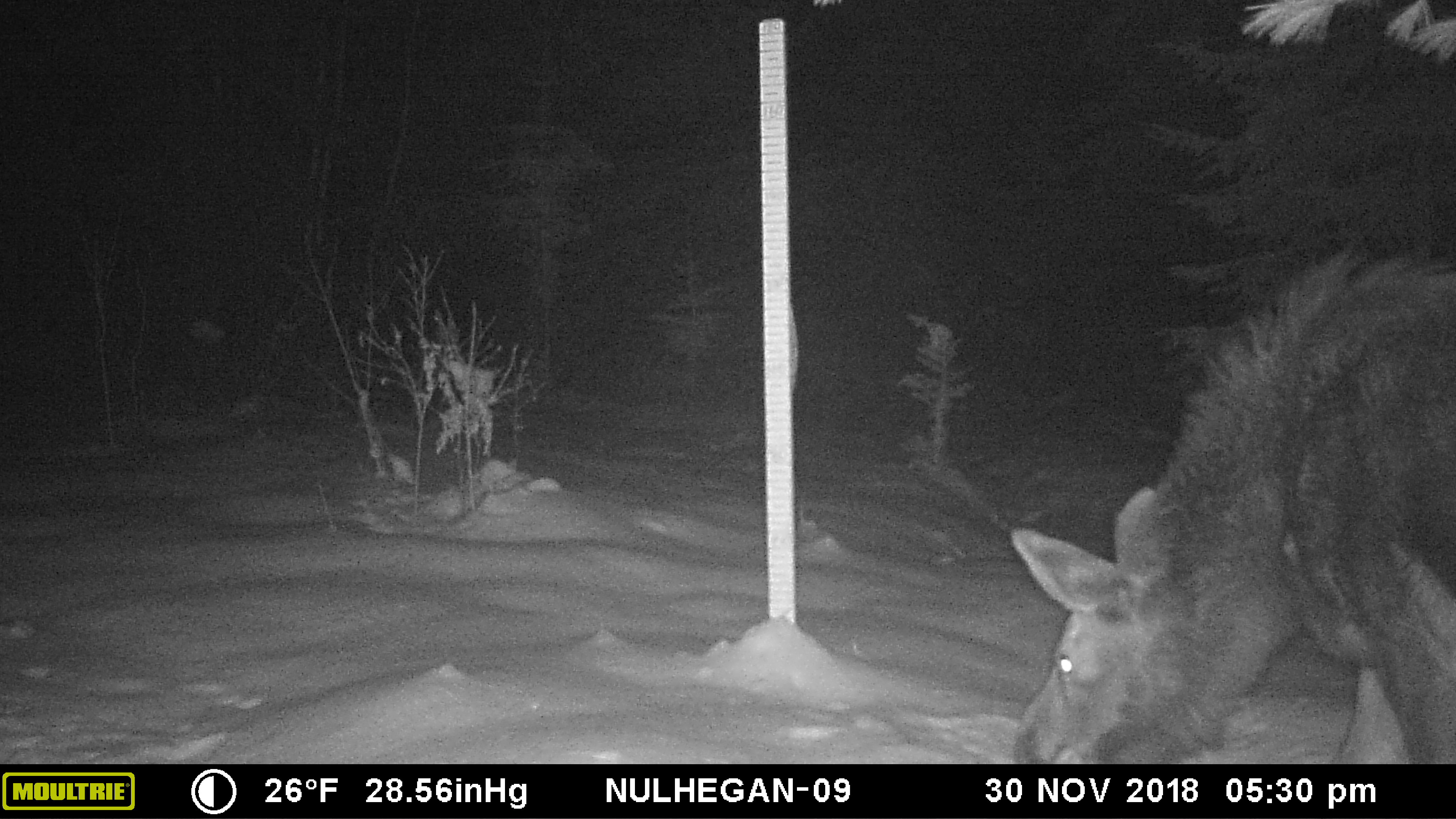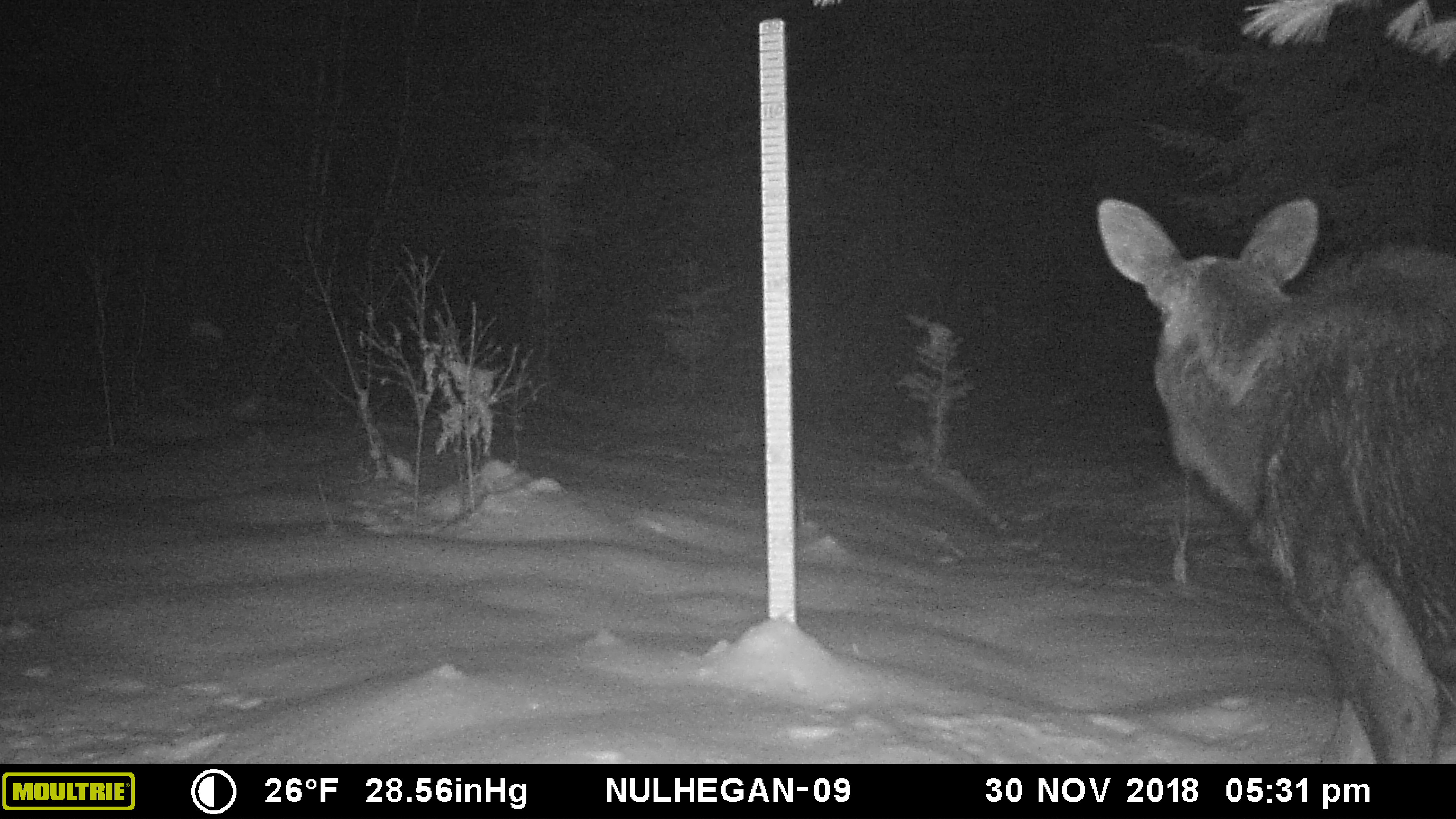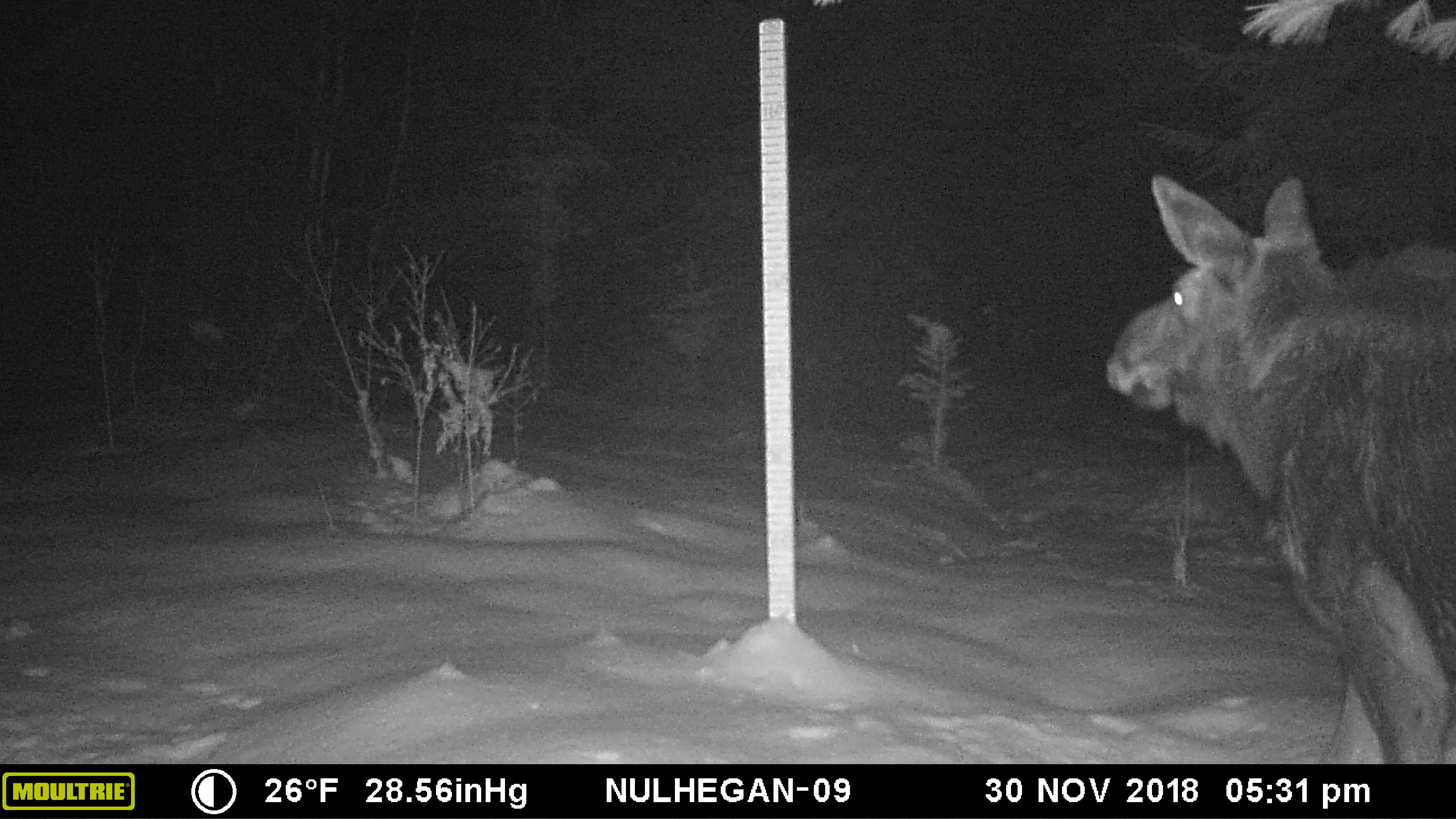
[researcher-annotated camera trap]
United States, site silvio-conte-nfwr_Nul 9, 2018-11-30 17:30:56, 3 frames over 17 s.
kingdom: Animalia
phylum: Chordata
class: Mammalia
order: Artiodactyla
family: Cervidae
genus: Alces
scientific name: Alces alces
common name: moose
Moose (Alces alces).